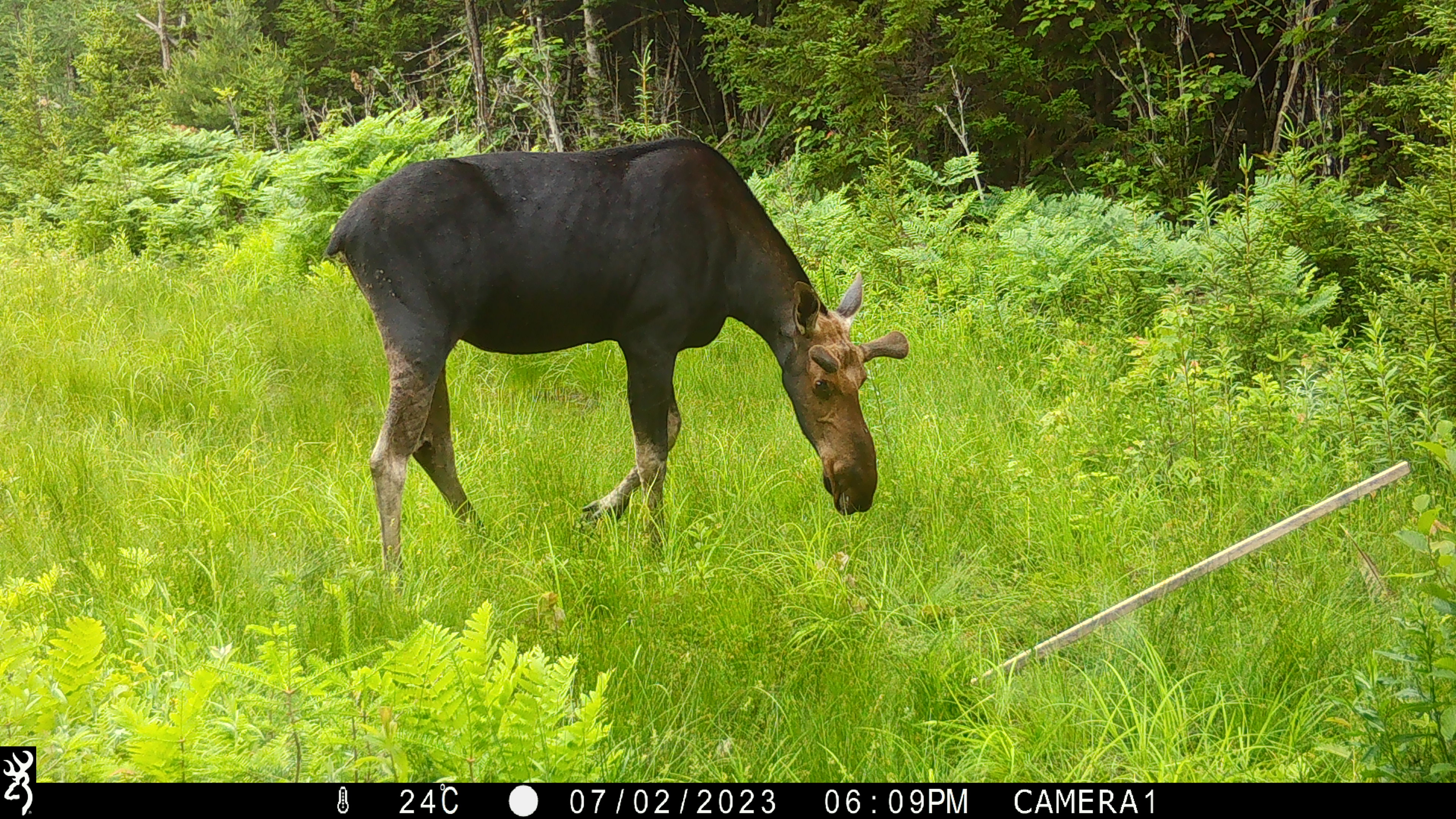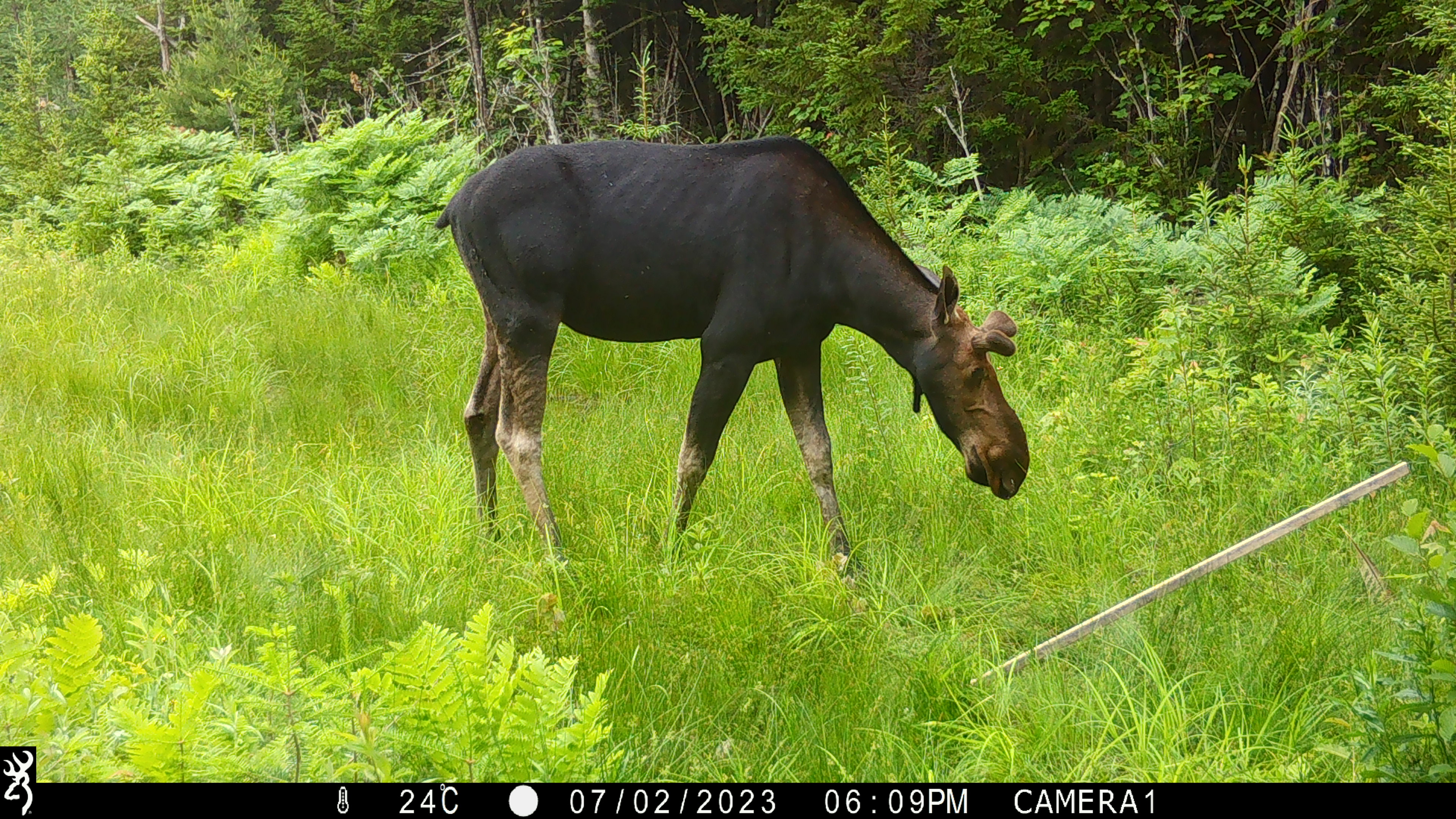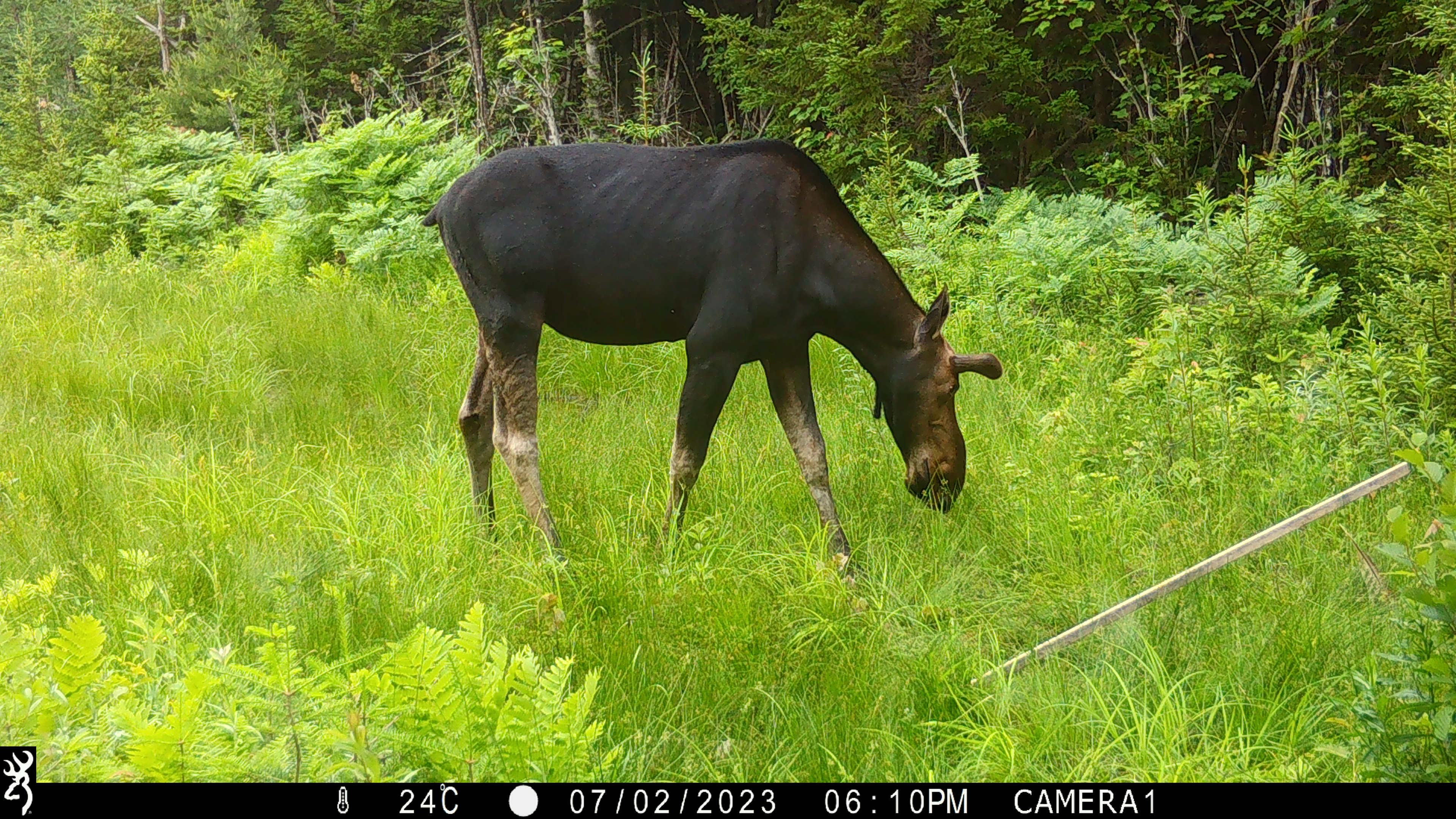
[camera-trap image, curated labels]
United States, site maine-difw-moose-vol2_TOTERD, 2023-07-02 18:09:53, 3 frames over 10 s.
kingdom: Animalia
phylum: Chordata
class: Mammalia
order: Artiodactyla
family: Cervidae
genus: Alces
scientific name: Alces alces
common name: moose